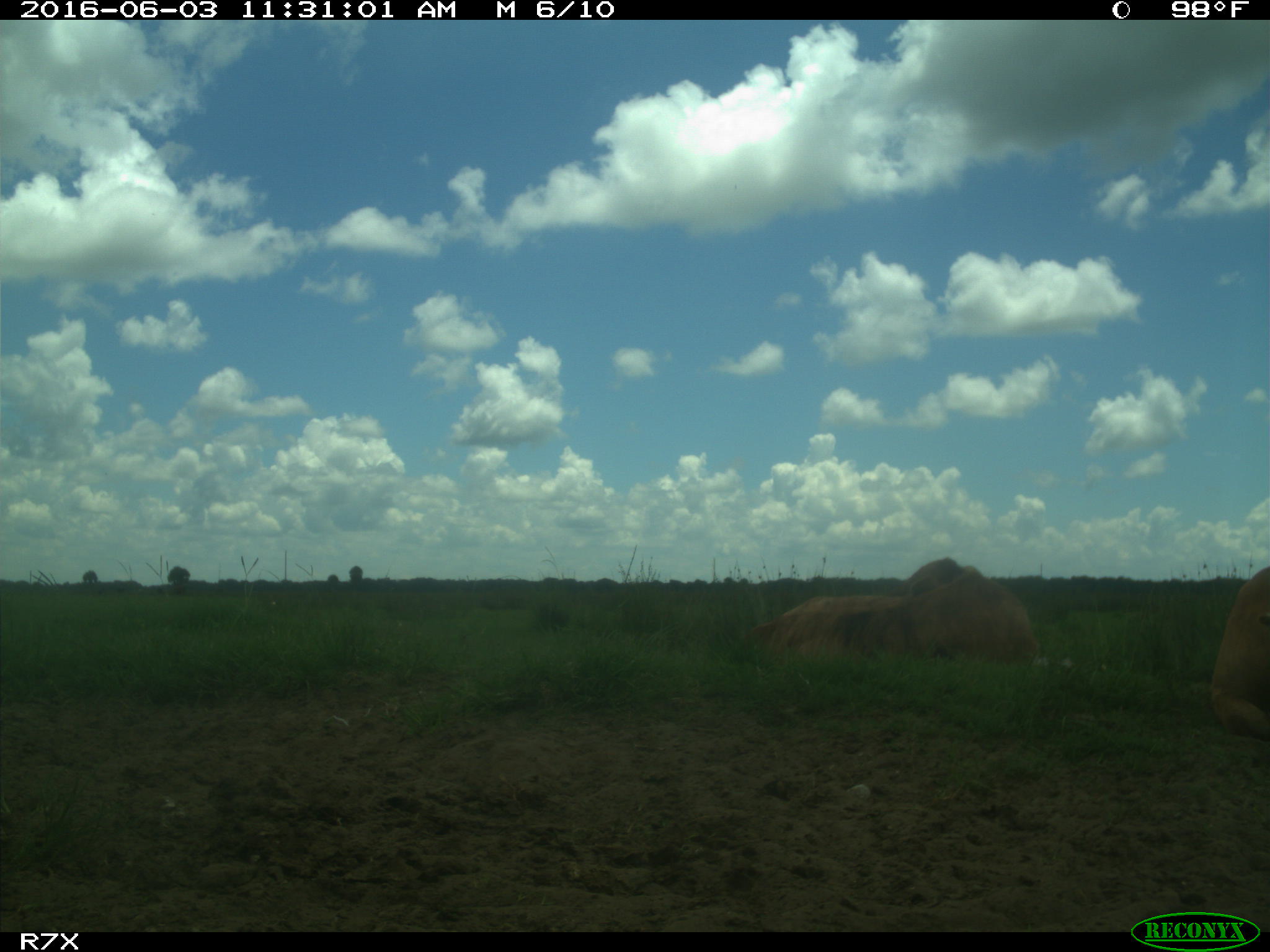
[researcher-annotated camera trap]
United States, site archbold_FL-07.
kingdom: Animalia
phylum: Chordata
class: Mammalia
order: Artiodactyla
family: Bovidae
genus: Bos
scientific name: Bos taurus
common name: domestic cow